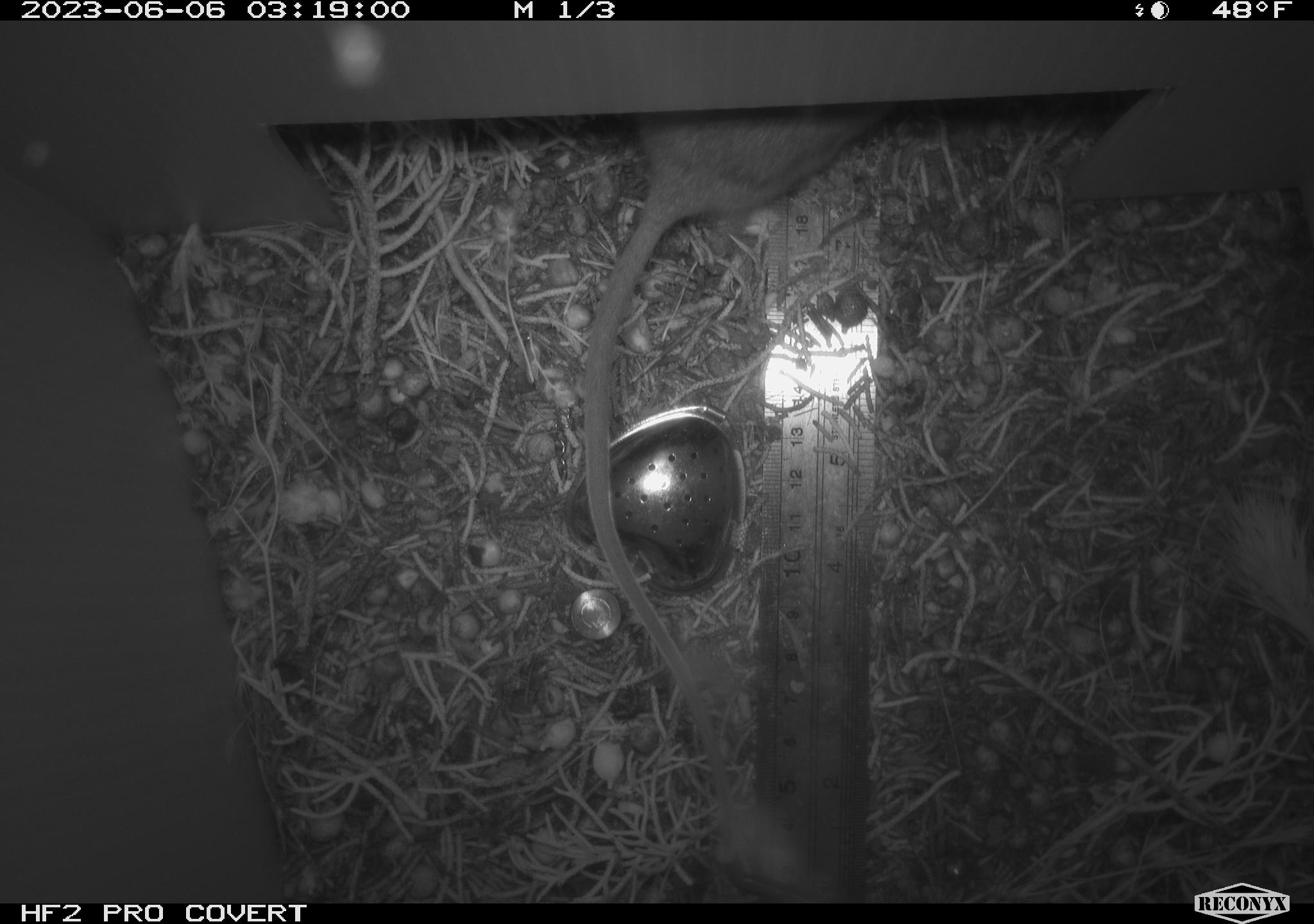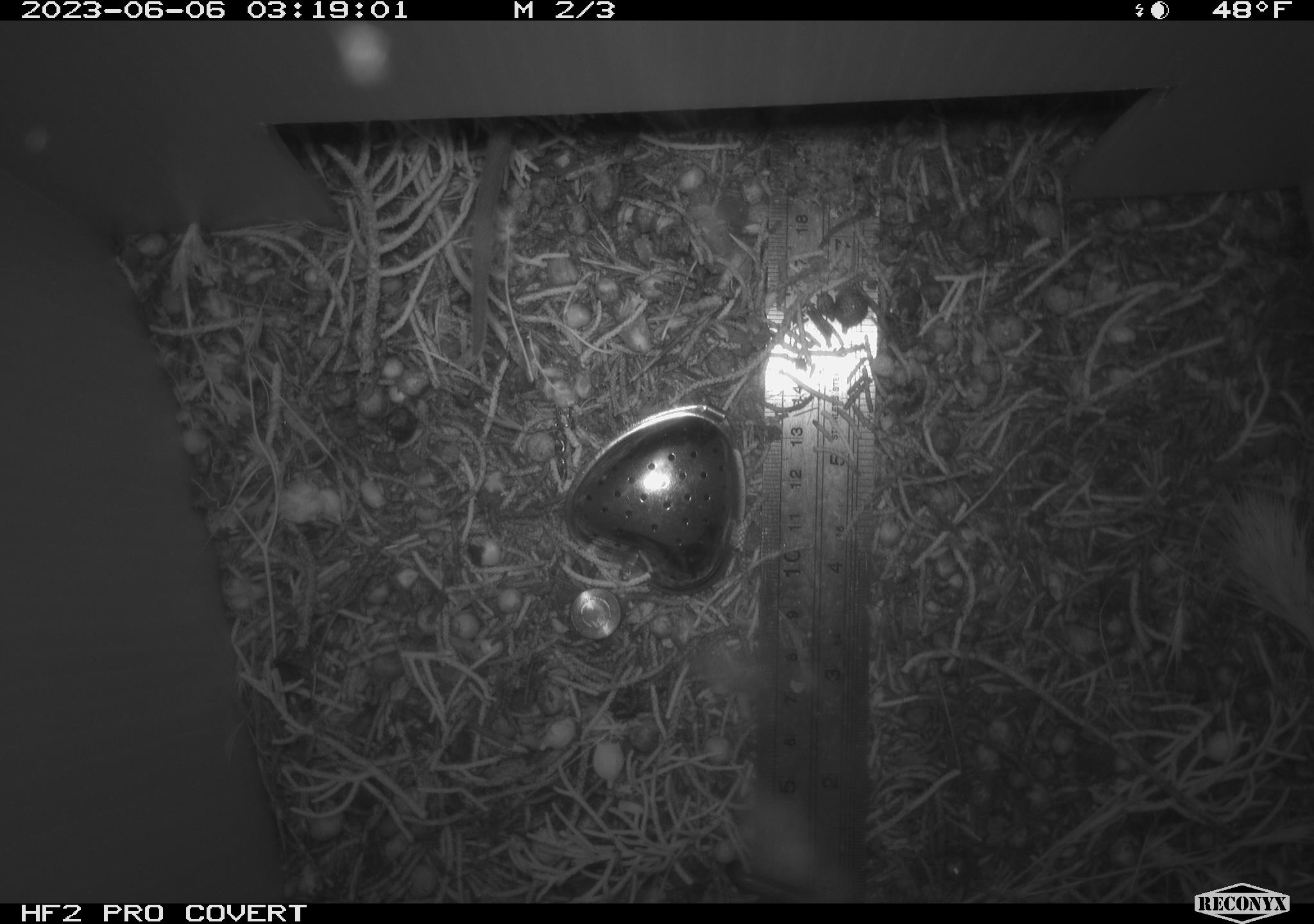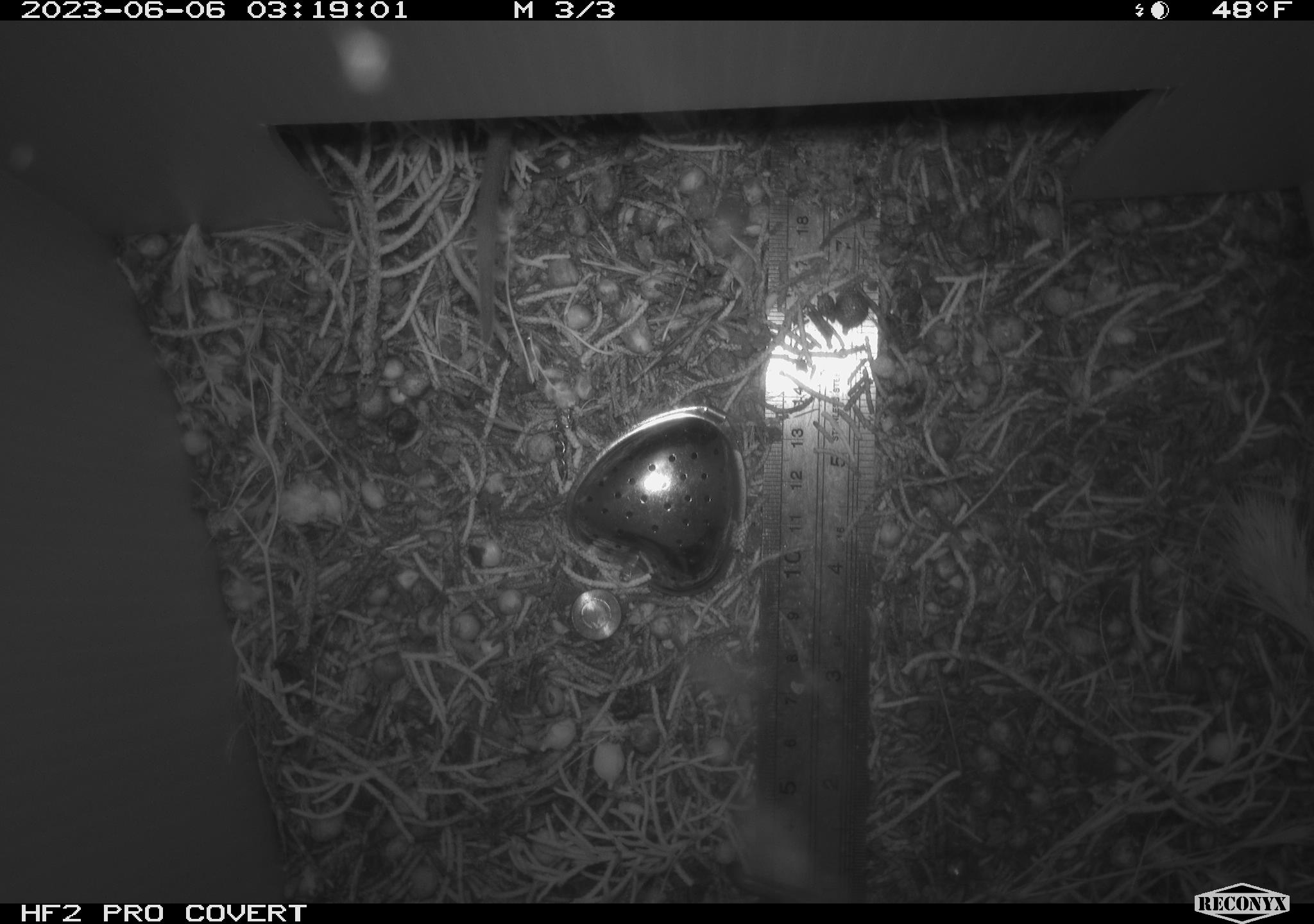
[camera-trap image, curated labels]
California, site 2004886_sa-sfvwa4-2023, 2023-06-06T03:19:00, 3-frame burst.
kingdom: Animalia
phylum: Chordata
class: Mammalia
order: Rodentia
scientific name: Rodentia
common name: rodent